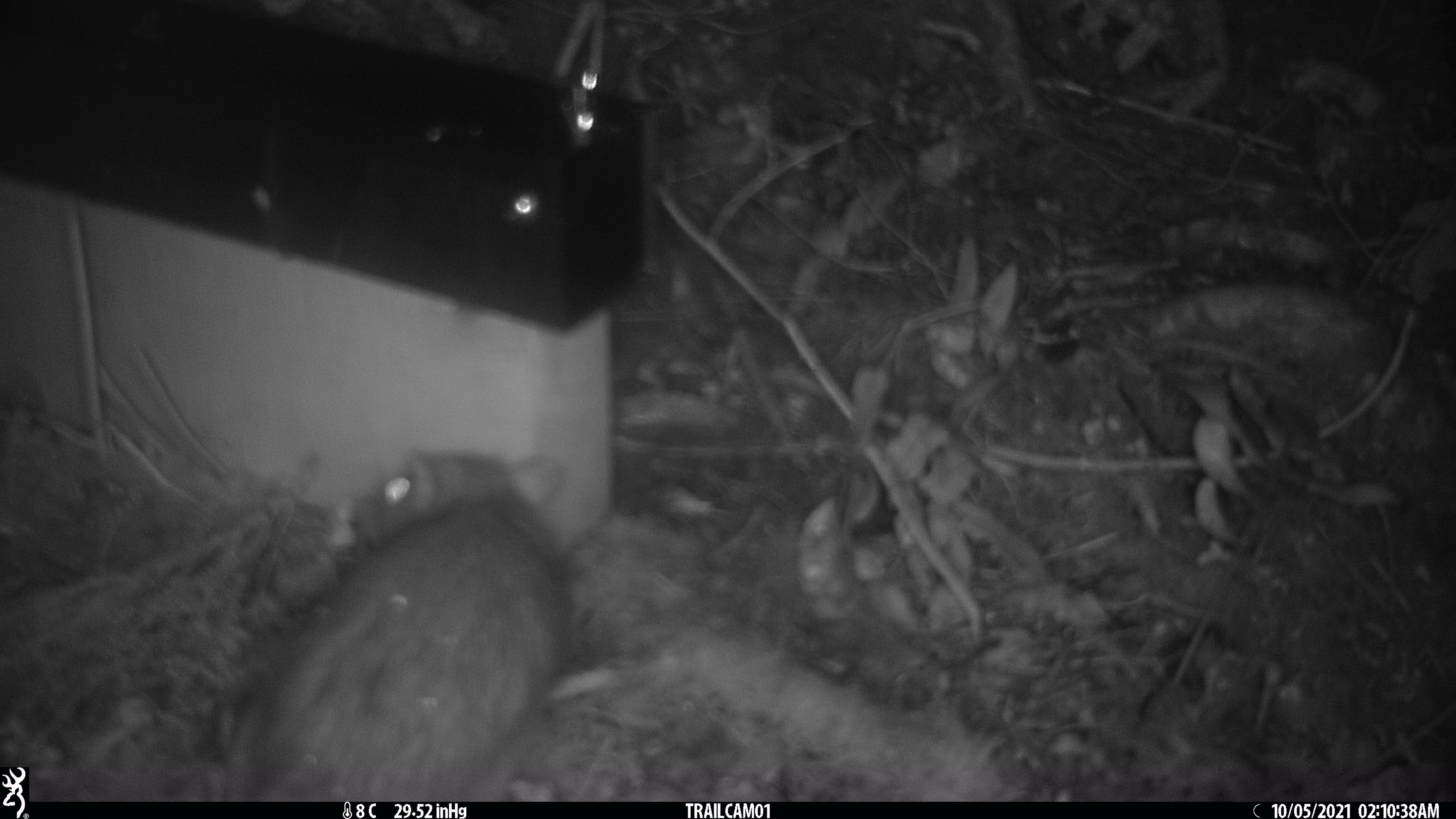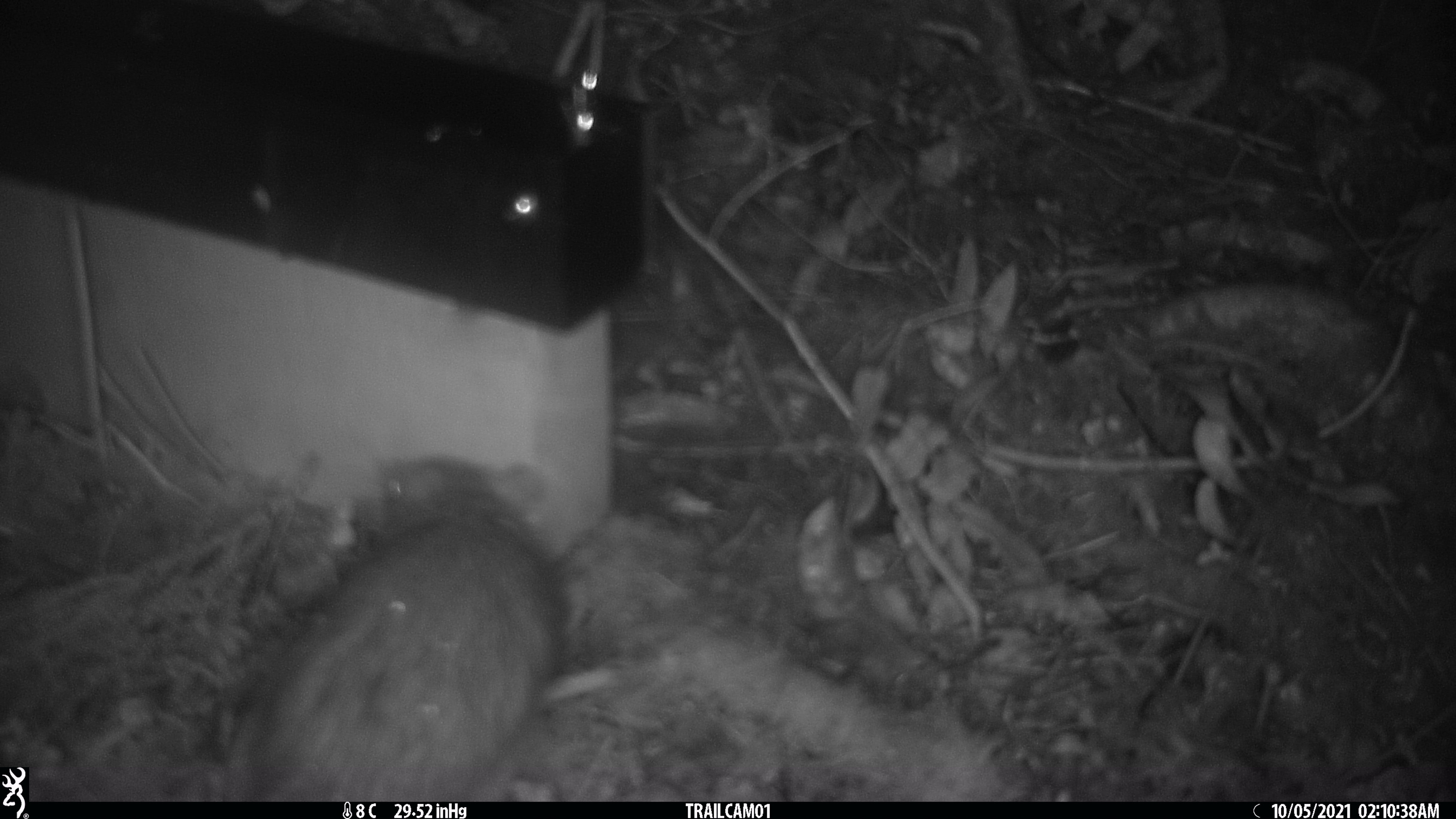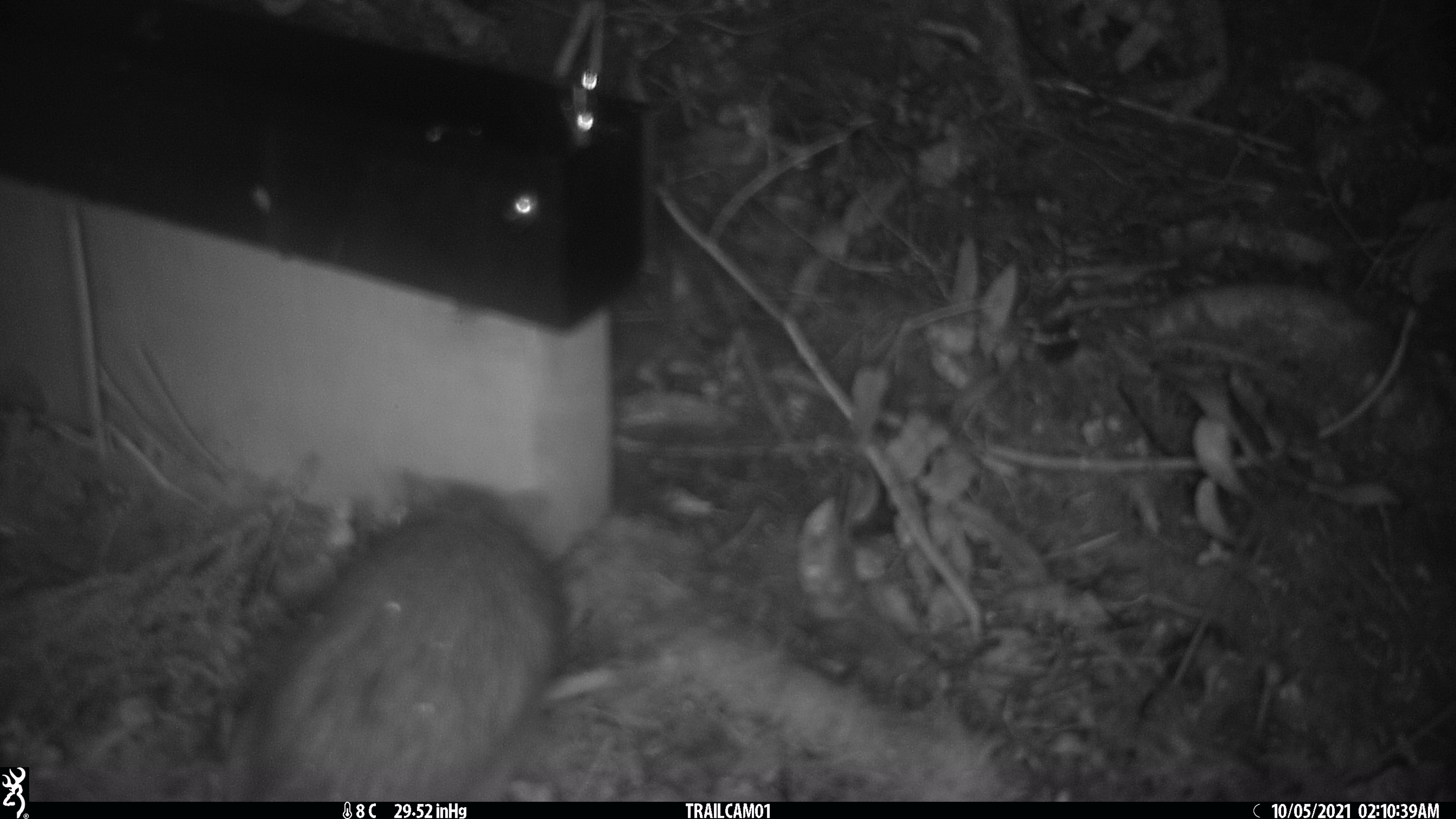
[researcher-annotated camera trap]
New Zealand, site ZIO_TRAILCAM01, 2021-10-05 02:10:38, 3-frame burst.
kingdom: Animalia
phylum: Chordata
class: Mammalia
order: Rodentia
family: Muridae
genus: Rattus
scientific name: Rattus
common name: rat